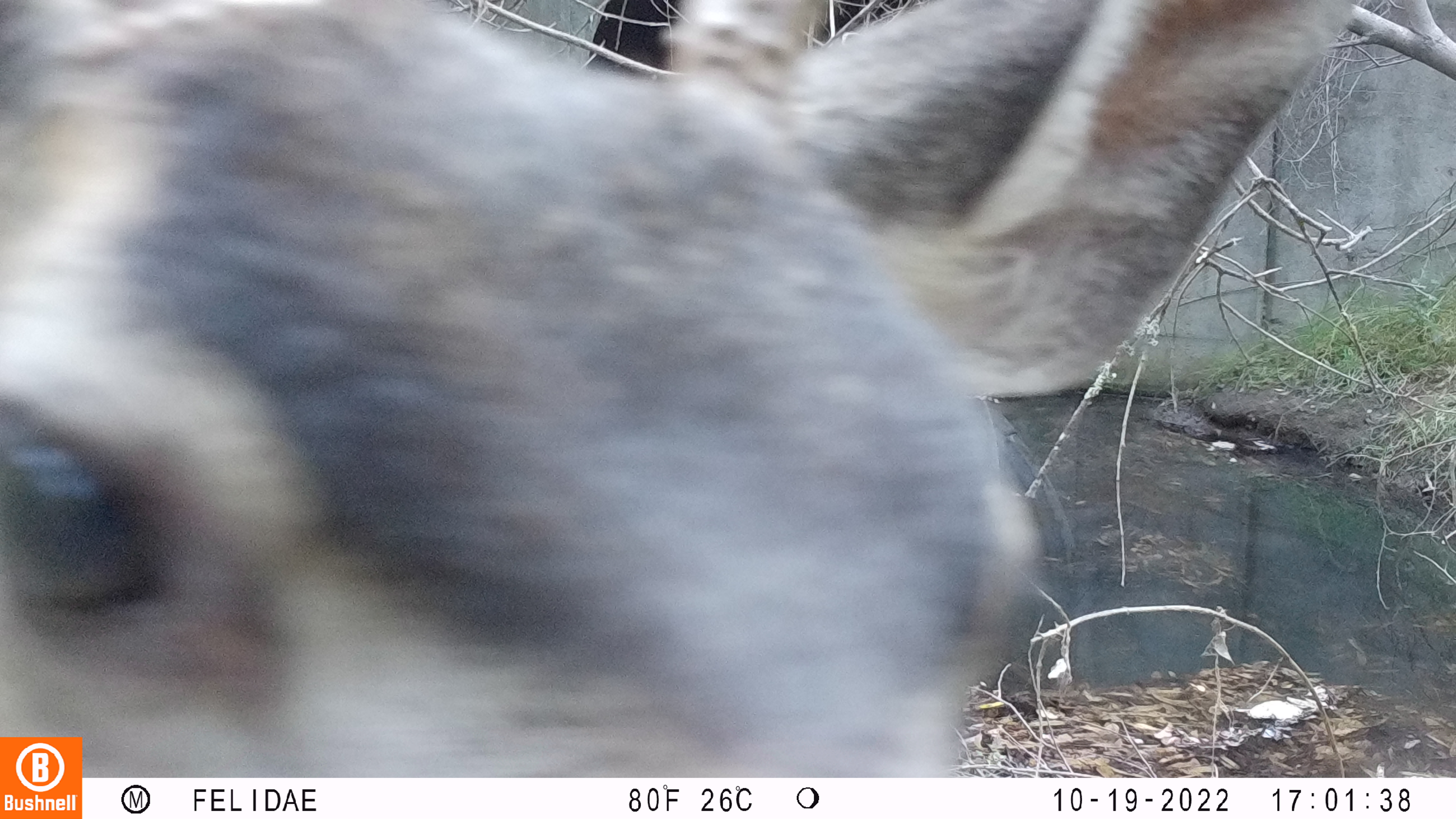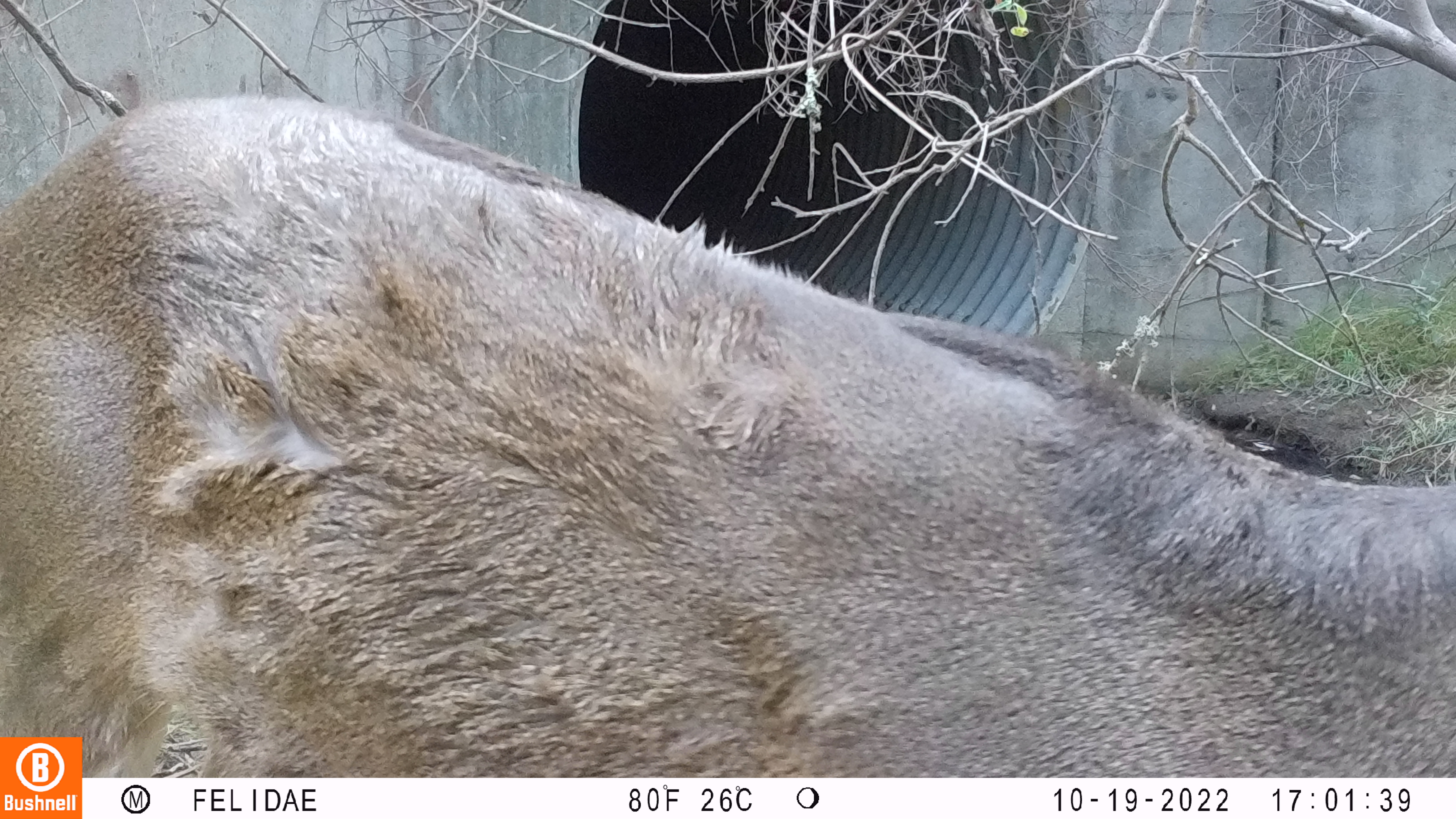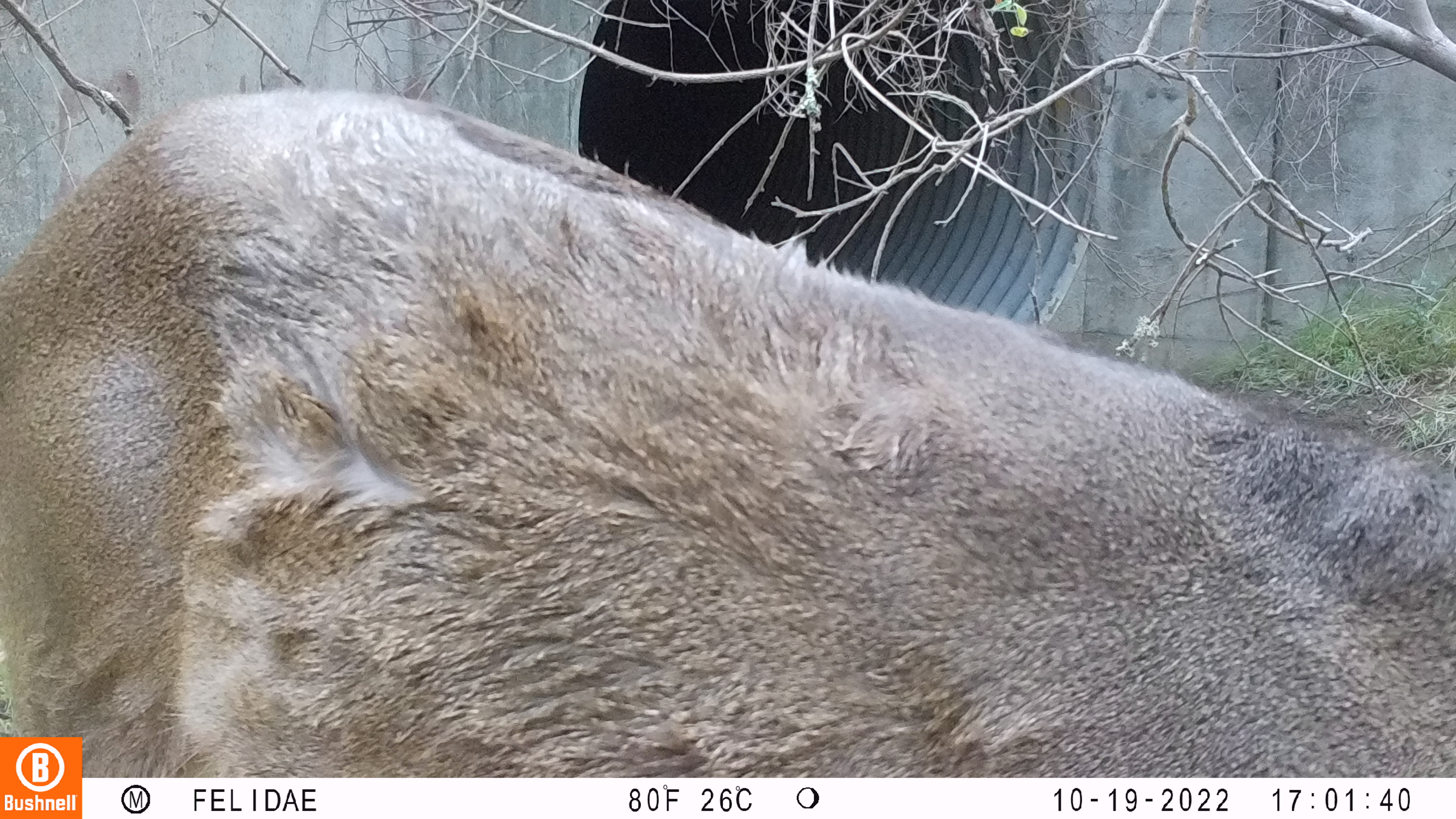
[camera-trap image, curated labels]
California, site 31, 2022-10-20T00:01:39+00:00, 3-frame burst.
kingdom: Animalia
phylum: Chordata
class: Mammalia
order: Artiodactyla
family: Cervidae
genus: Odocoileus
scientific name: Odocoileus hemionus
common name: mule deer